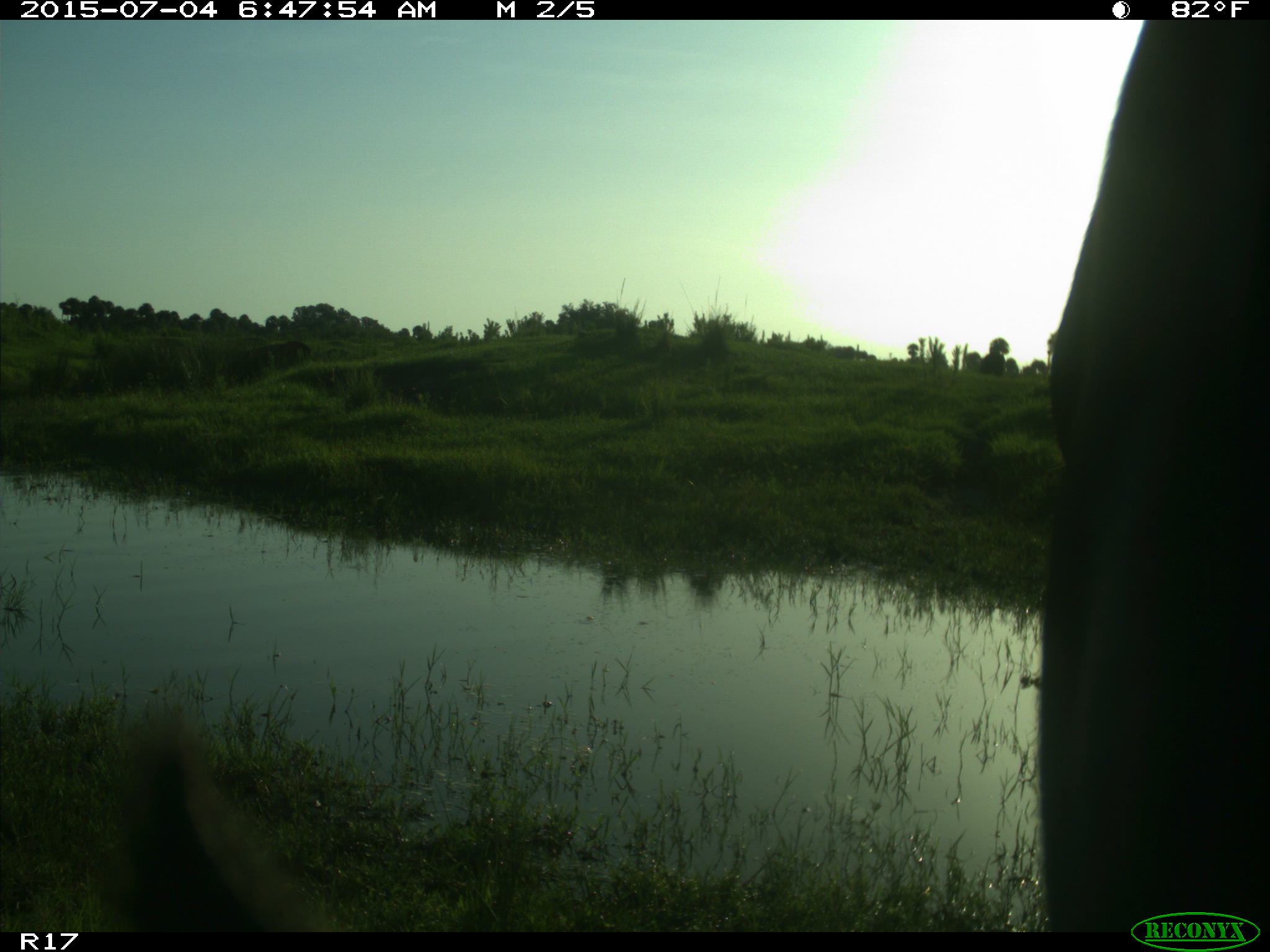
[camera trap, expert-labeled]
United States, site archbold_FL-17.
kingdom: Animalia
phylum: Chordata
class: Mammalia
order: Artiodactyla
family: Bovidae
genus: Bos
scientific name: Bos taurus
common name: domestic cow